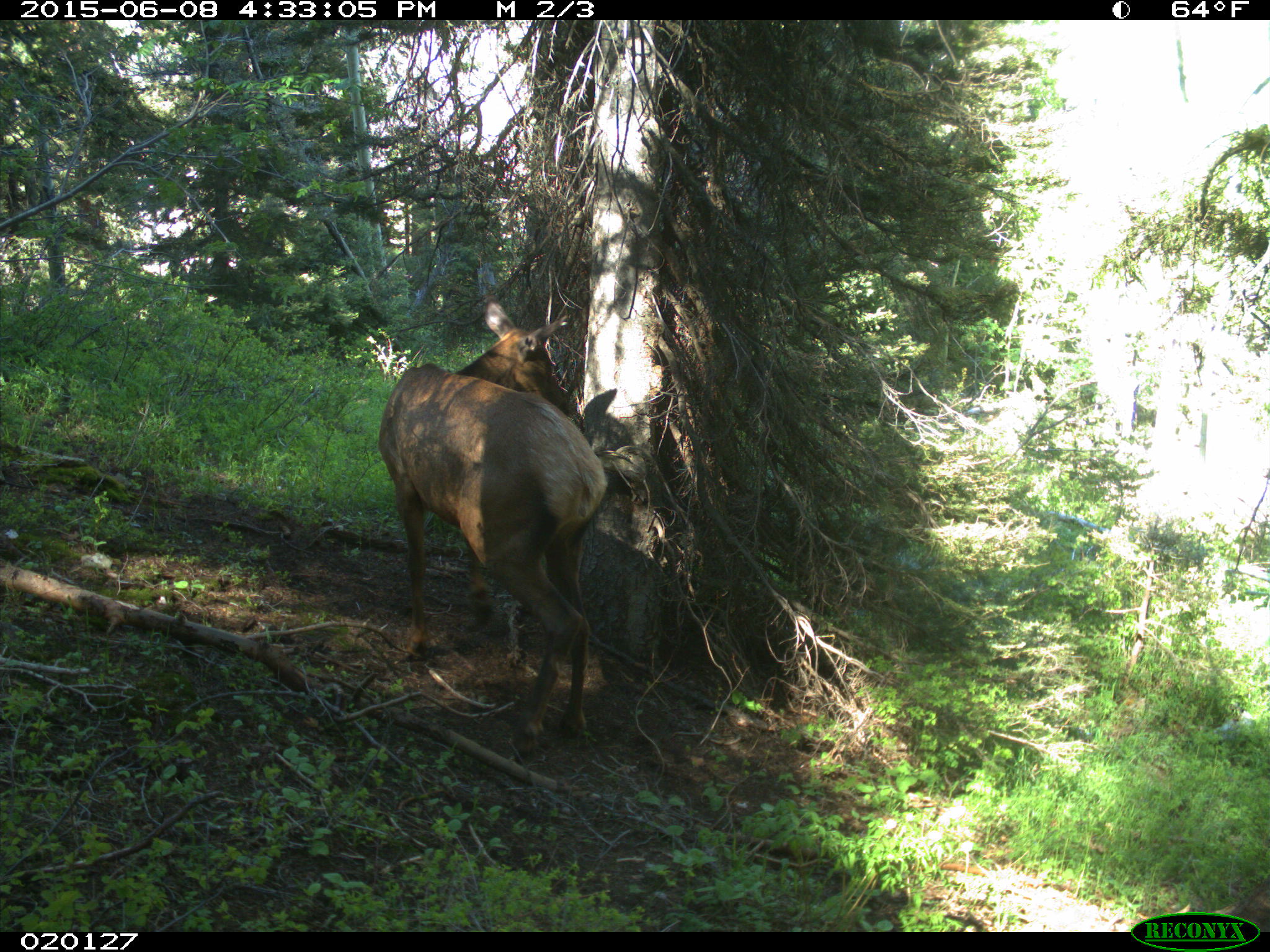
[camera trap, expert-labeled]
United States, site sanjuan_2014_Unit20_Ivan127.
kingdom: Animalia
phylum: Chordata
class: Mammalia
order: Artiodactyla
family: Cervidae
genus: Cervus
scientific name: Cervus elaphus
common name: red deer